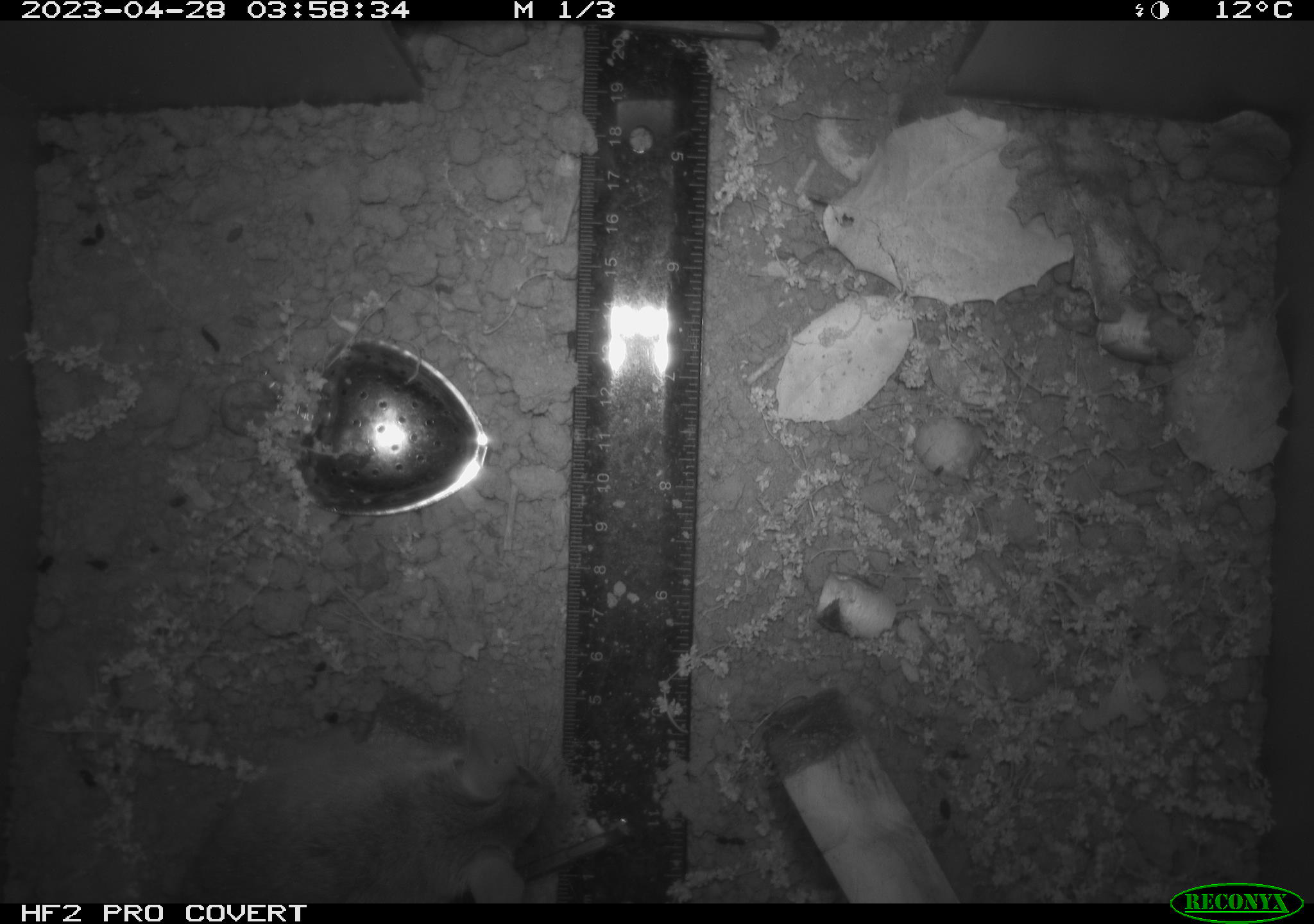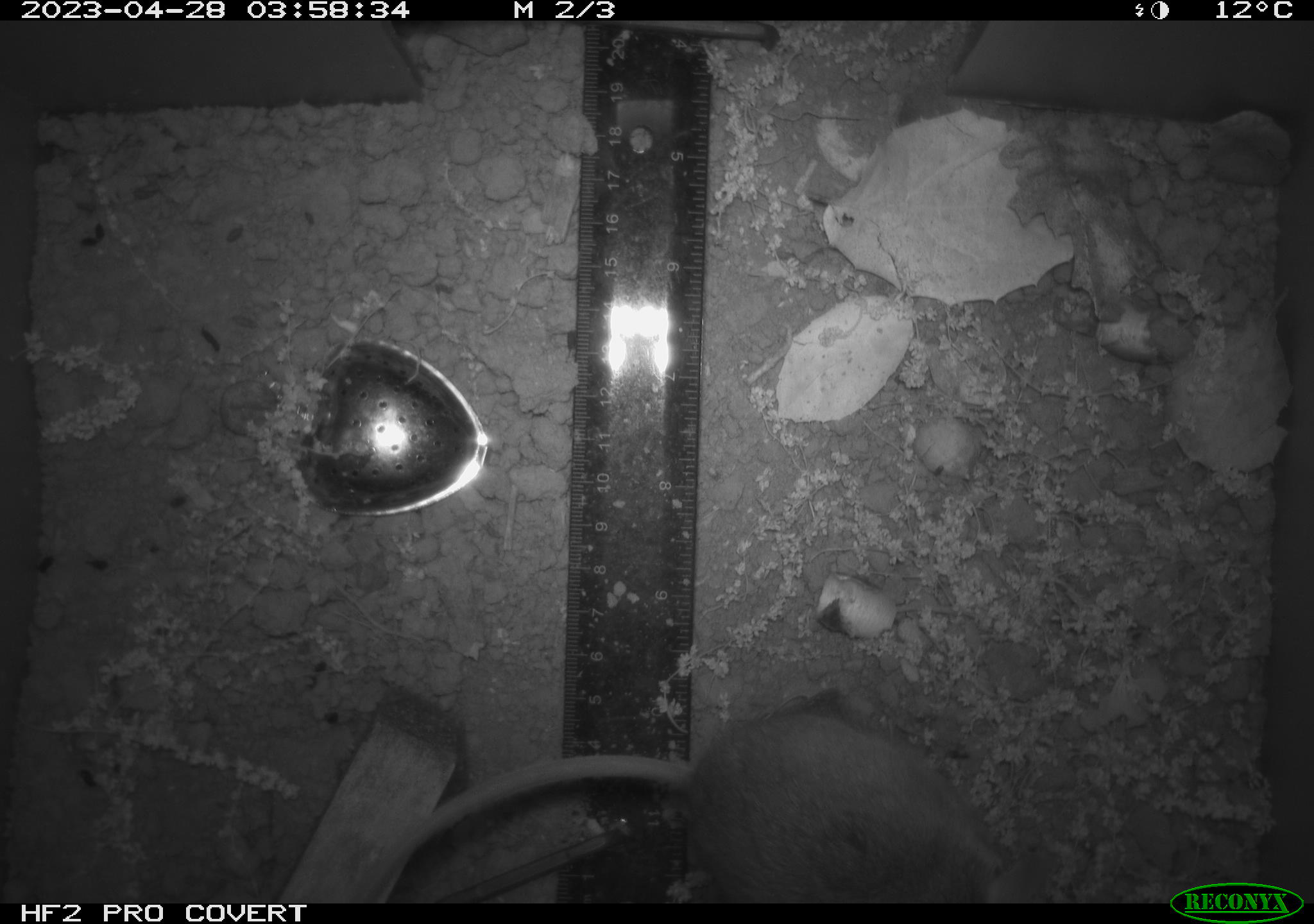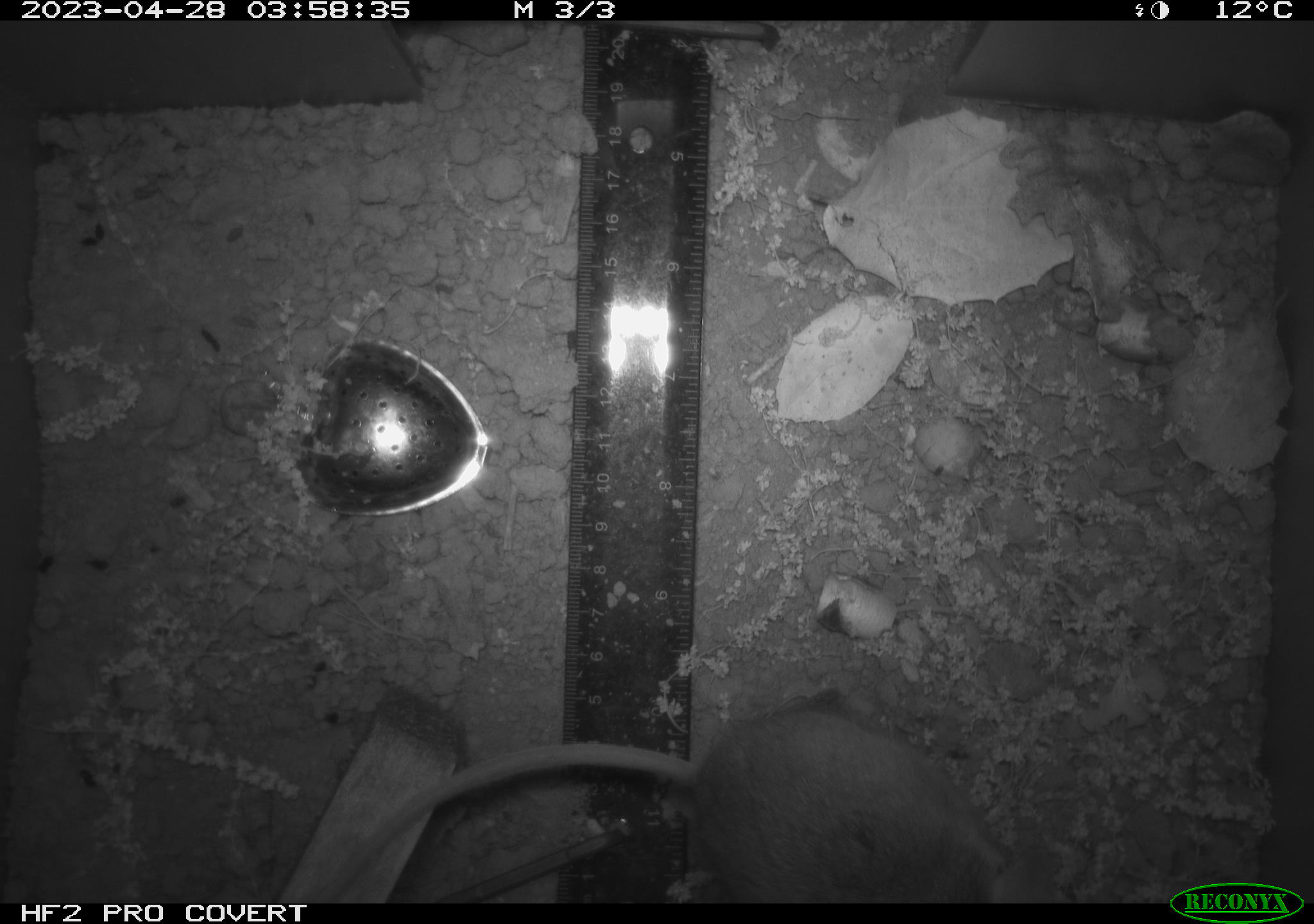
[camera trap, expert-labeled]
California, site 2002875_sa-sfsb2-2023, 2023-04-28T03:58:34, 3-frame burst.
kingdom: Animalia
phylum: Chordata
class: Mammalia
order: Rodentia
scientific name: Rodentia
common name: mouse species